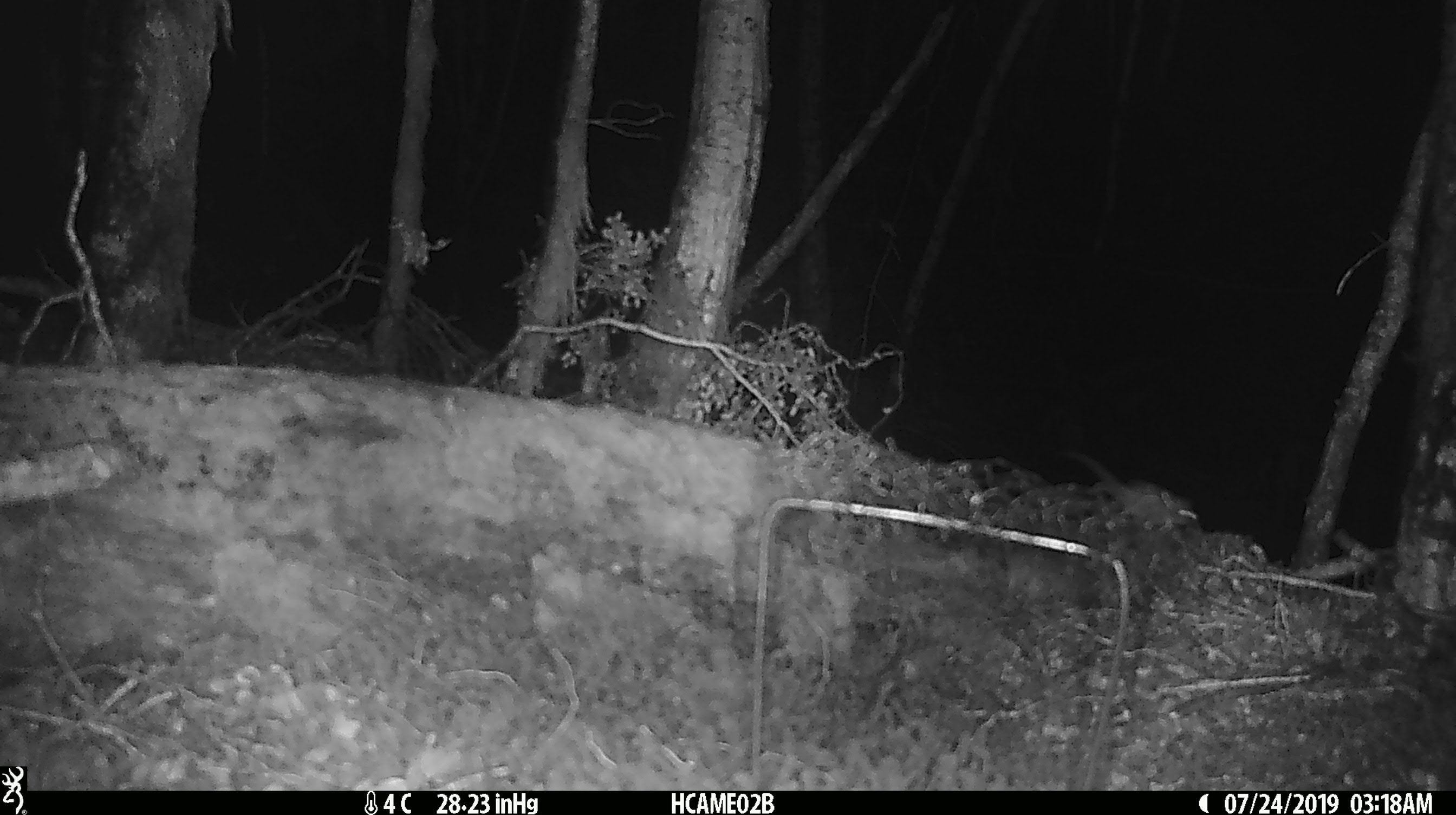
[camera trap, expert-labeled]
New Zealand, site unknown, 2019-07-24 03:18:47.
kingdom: Animalia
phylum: Chordata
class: Mammalia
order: Rodentia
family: Muridae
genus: Mus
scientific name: Mus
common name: mouse